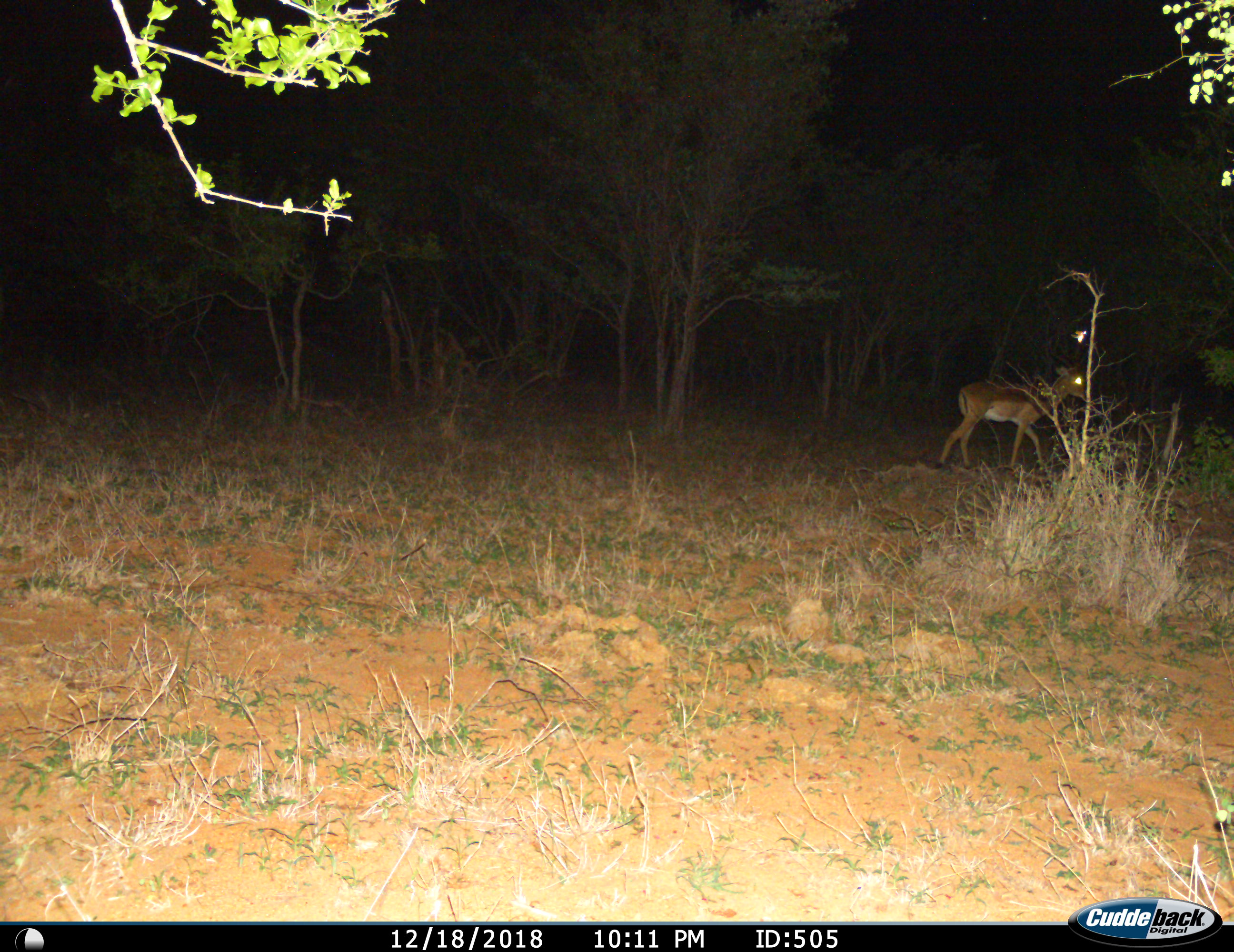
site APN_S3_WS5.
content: unidentified animal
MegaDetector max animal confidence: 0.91